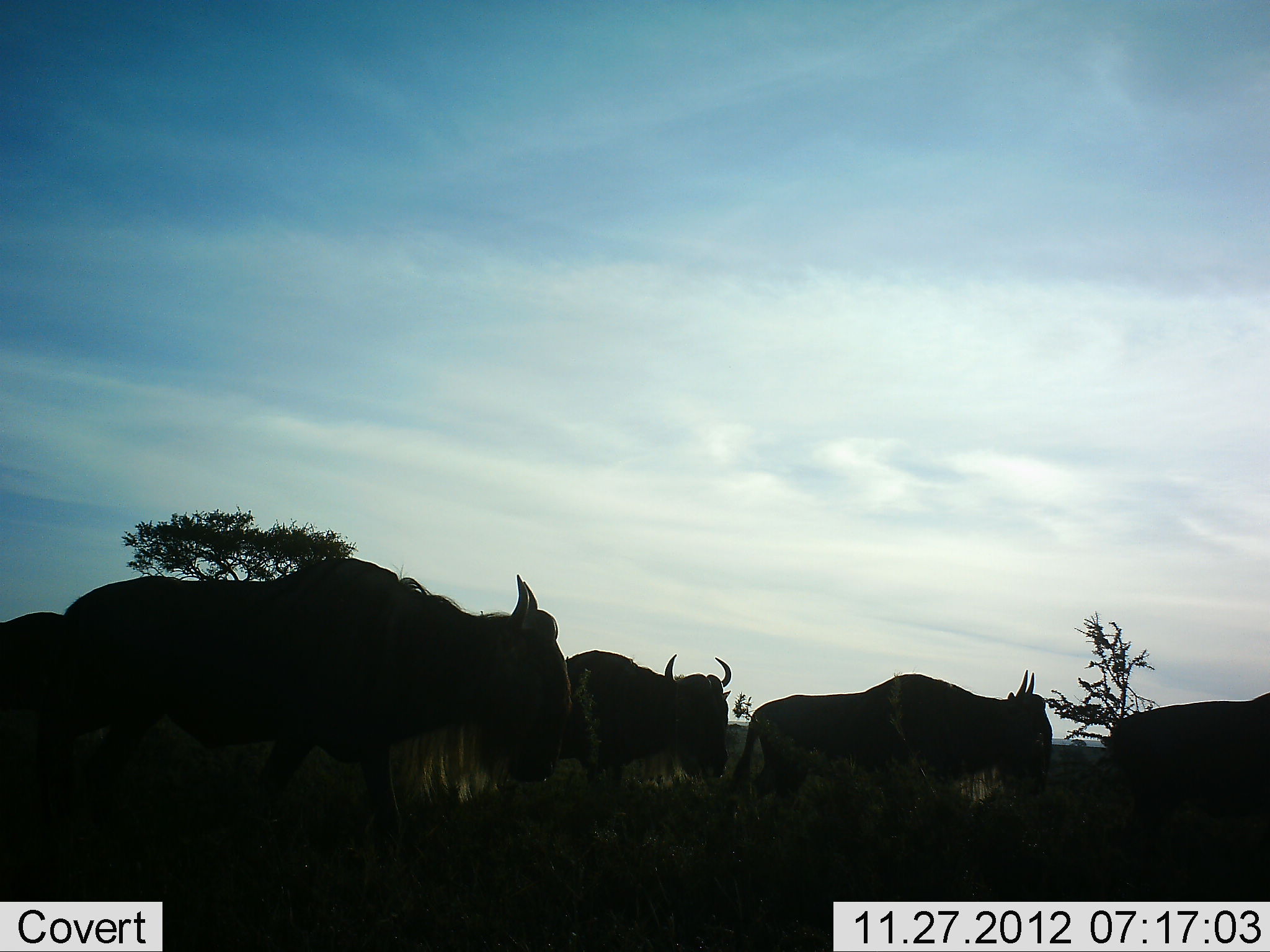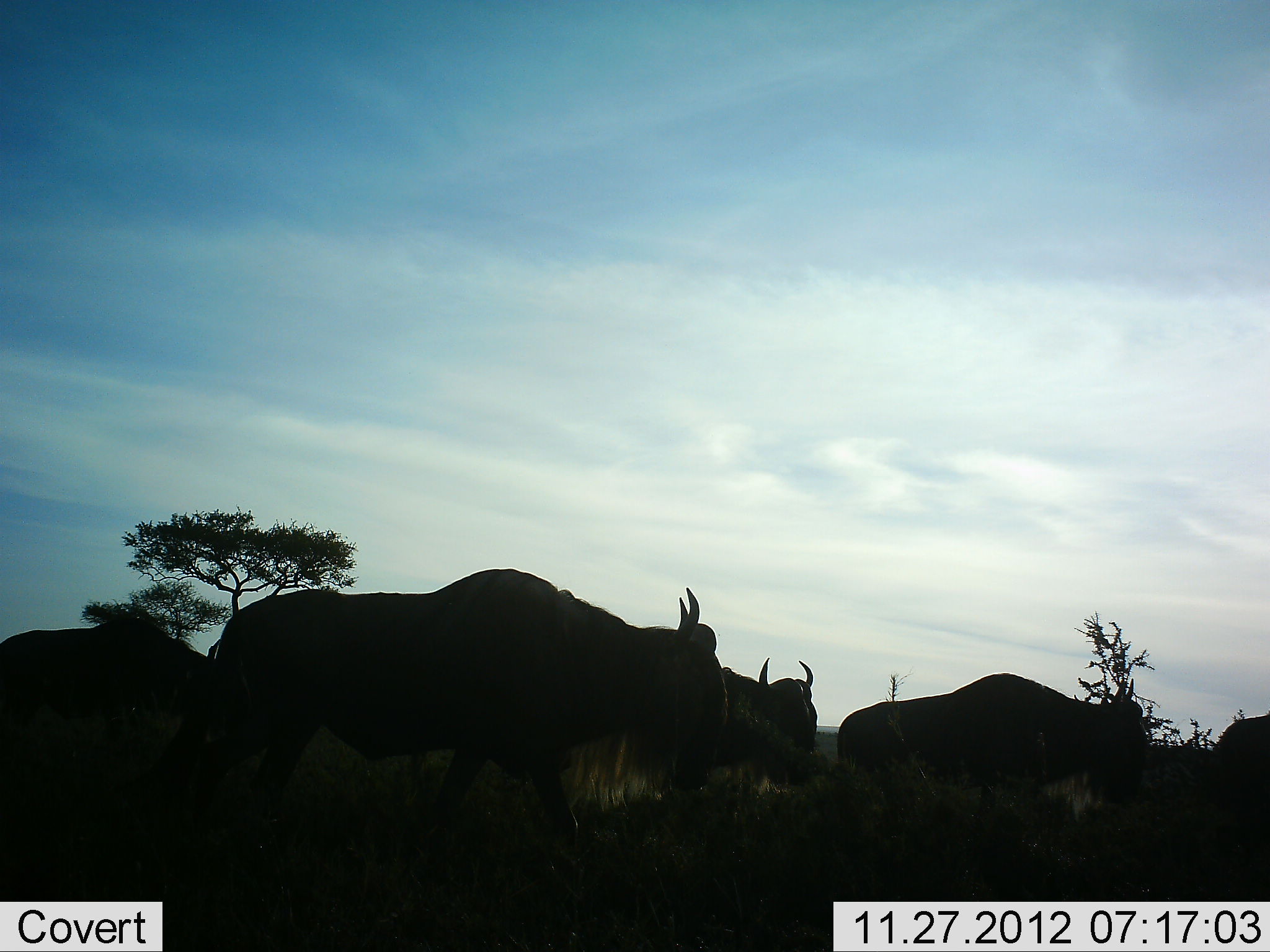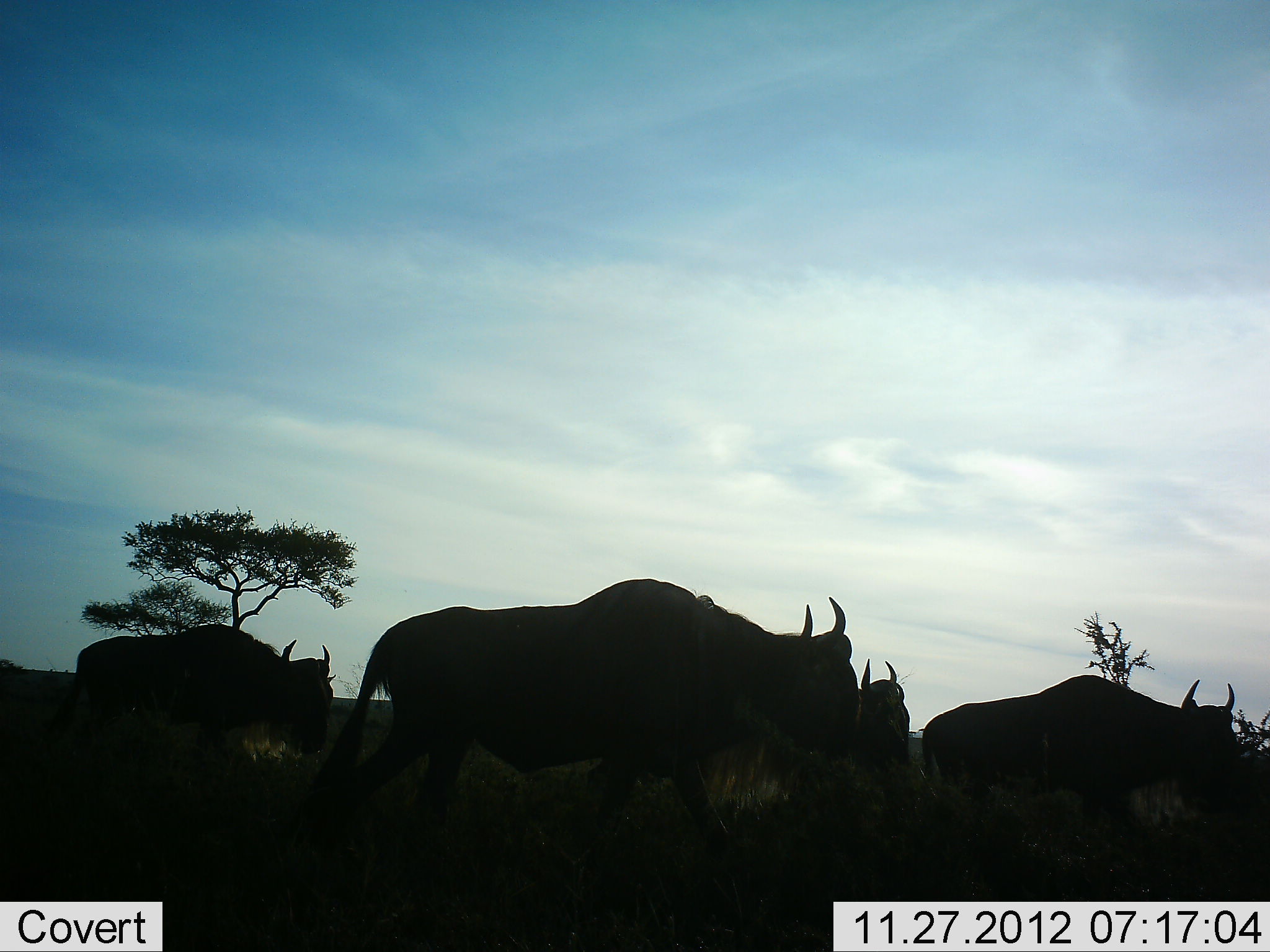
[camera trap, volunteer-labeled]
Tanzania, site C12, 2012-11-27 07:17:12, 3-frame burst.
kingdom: Animalia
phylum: Chordata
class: Mammalia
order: Artiodactyla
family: Bovidae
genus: Connochaetes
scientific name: Connochaetes taurinus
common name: blue wildebeest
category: wildebeest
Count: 5.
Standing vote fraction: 10%.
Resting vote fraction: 0%.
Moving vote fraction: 90%.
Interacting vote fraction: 0%.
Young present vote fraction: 0%.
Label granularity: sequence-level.